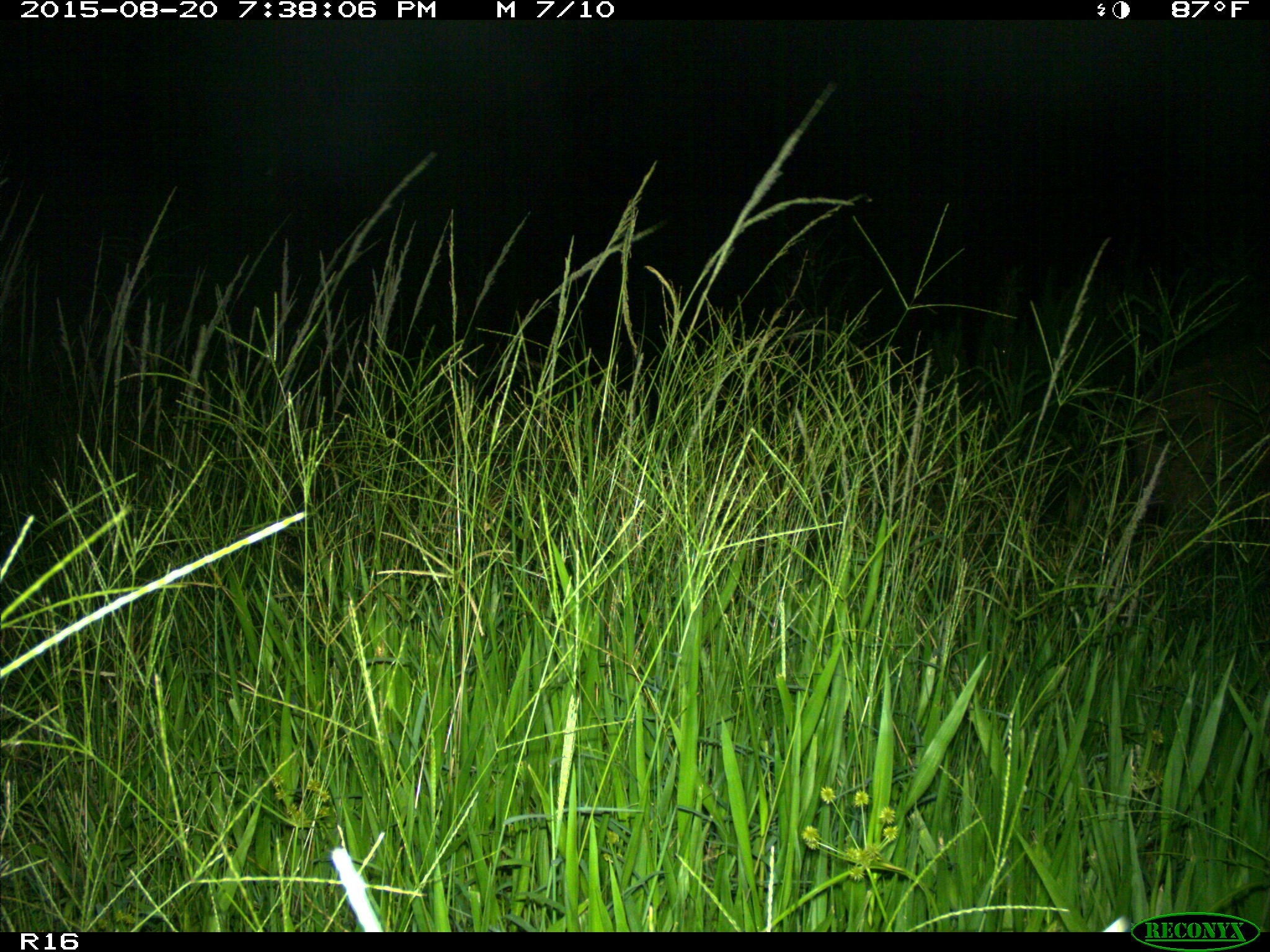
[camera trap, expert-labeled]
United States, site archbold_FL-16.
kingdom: Animalia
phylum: Chordata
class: Mammalia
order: Artiodactyla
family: Suidae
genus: Sus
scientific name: Sus scrofa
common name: wild boar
Sus scrofa (wild boar).